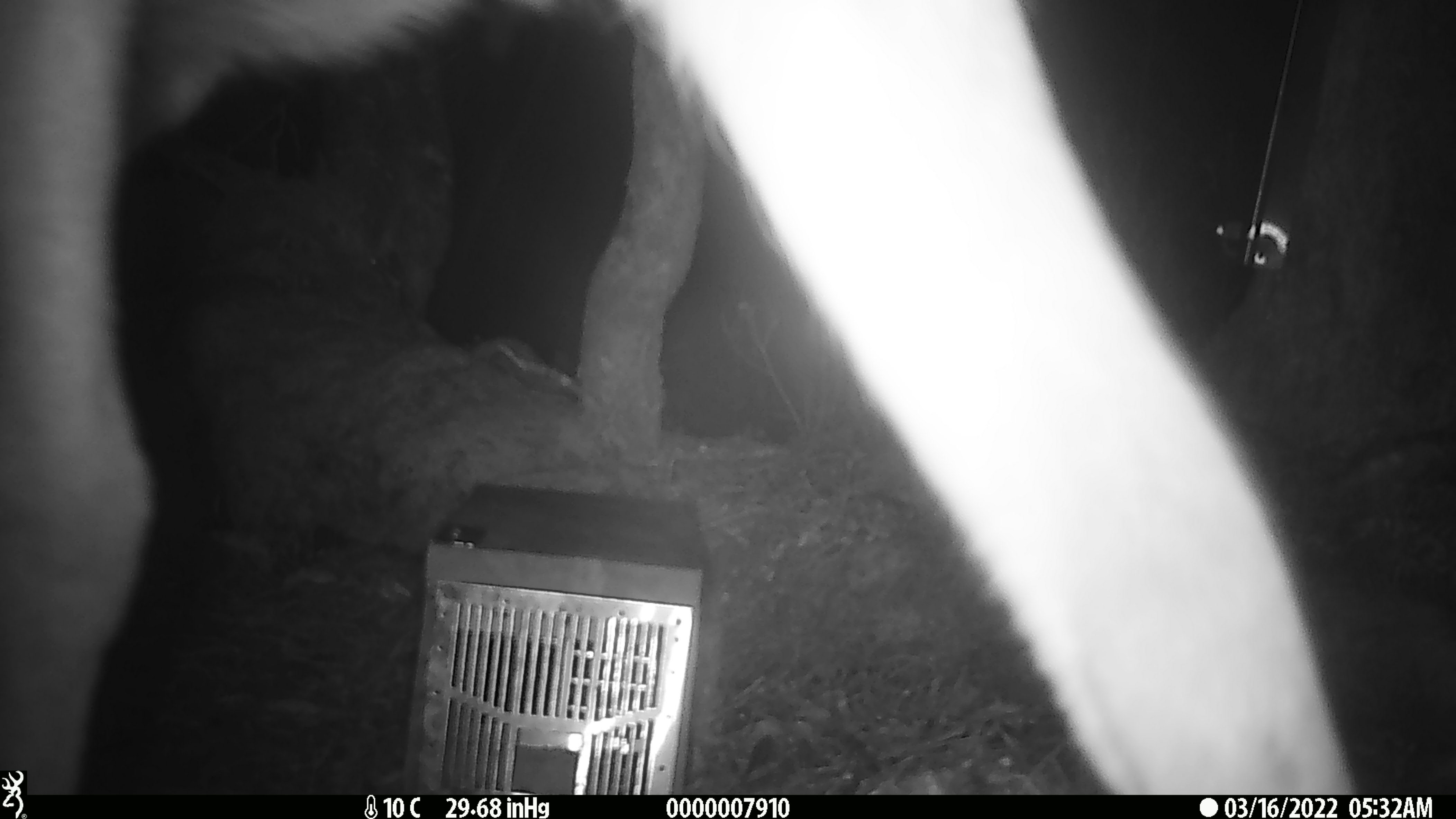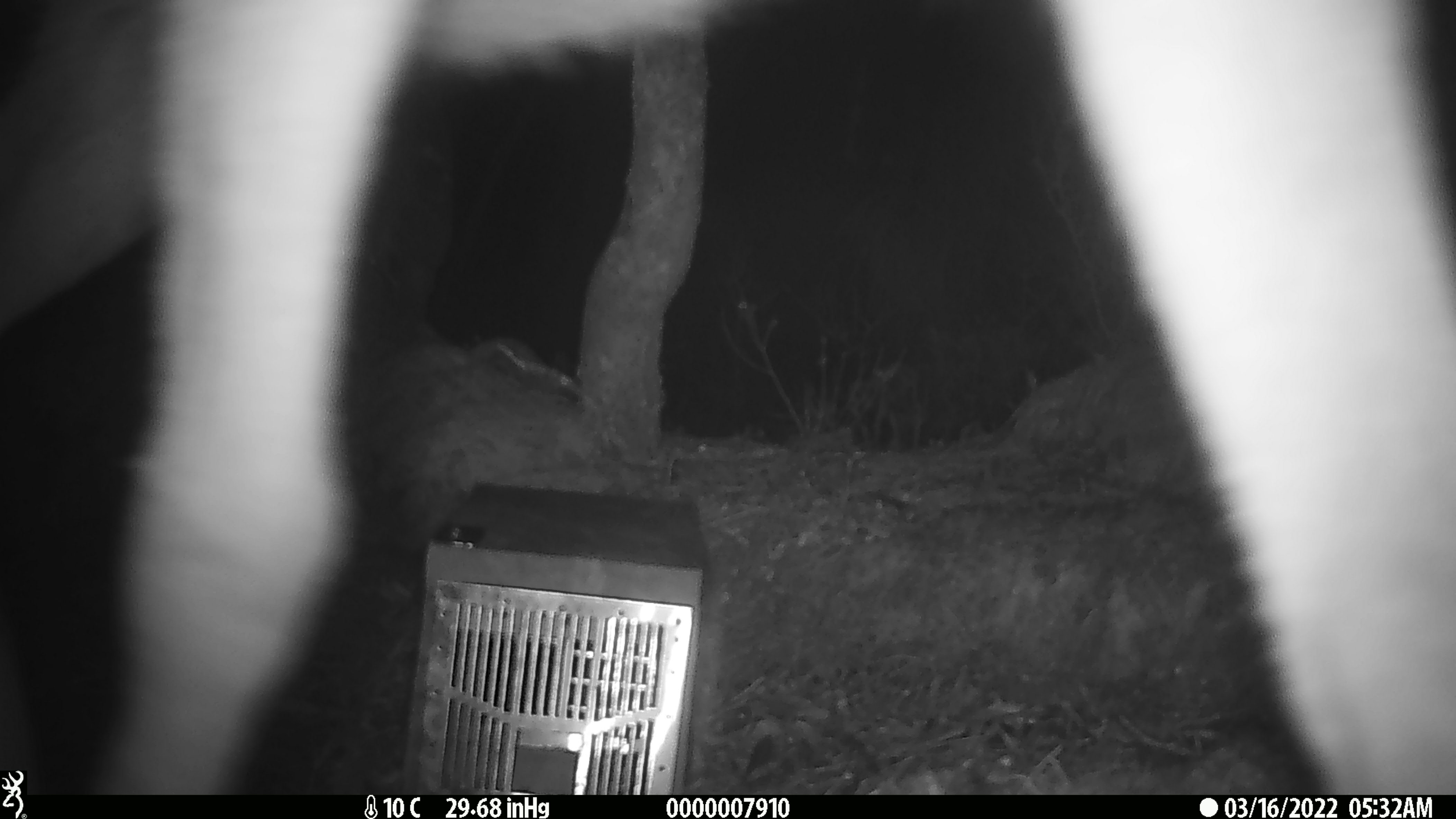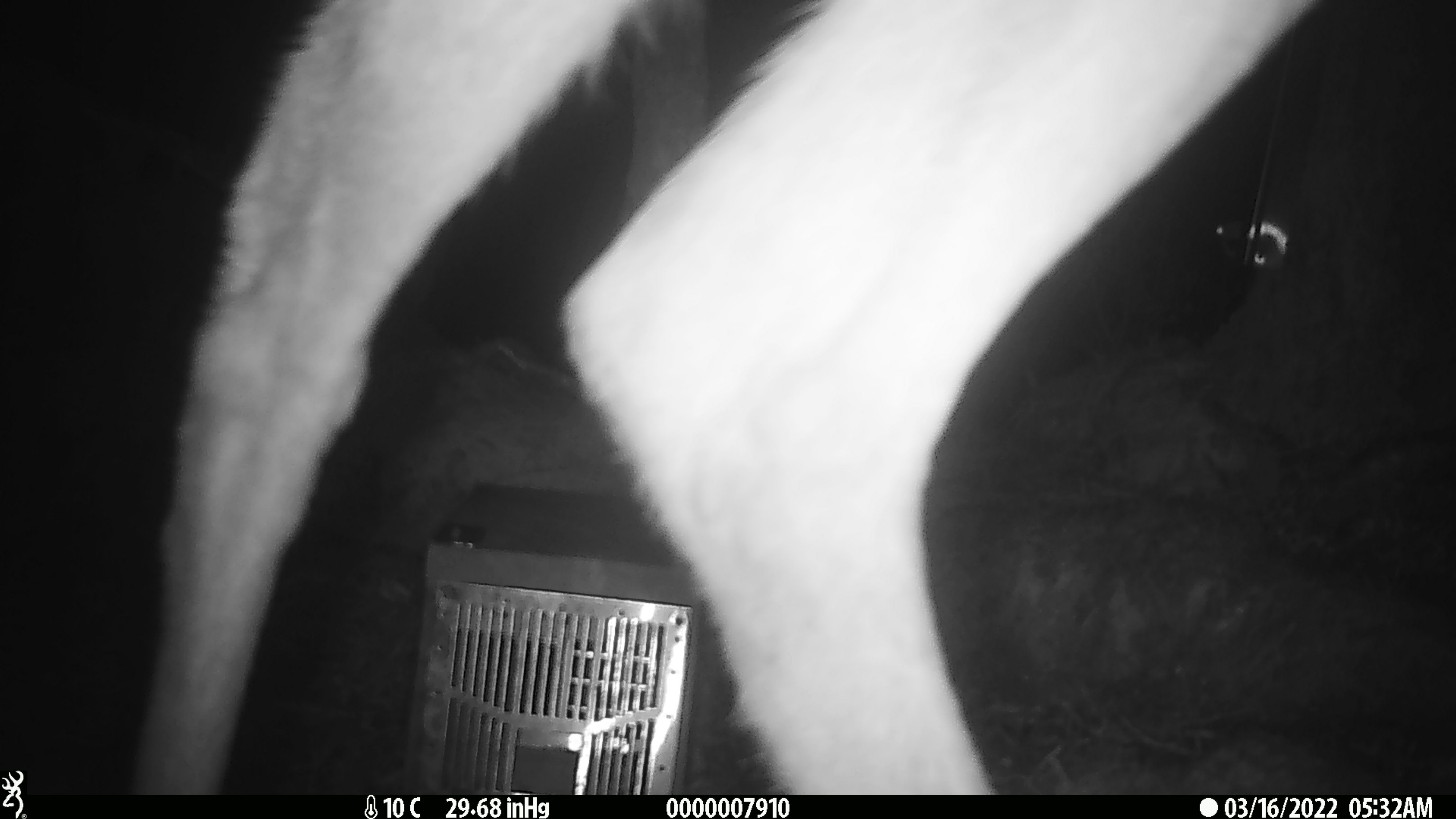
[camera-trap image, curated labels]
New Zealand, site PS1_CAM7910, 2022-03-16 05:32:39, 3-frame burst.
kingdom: Animalia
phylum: Chordata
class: Mammalia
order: Artiodactyla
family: Cervidae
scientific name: Cervidae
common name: deer